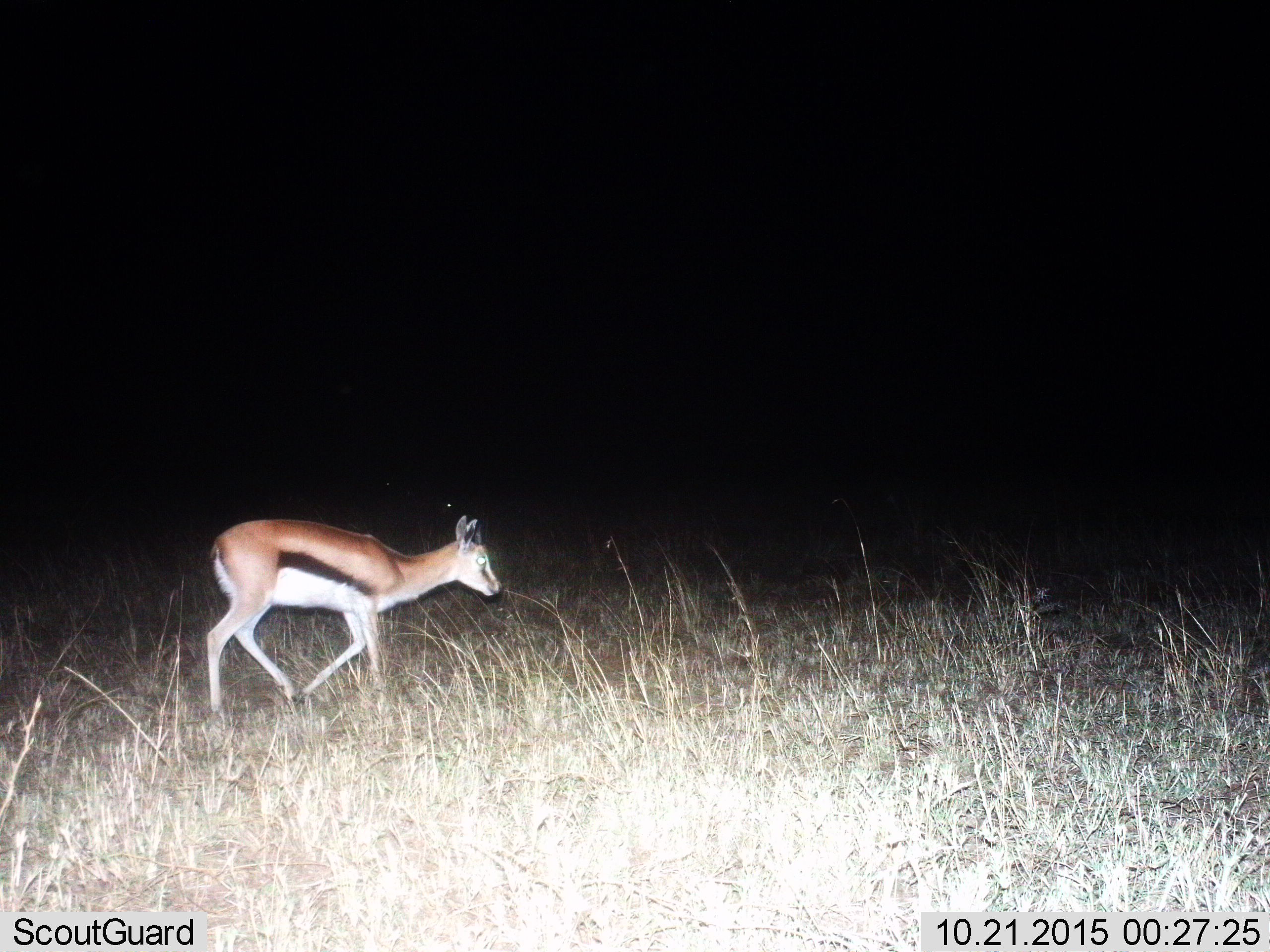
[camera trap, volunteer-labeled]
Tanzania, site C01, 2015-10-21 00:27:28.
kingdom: Animalia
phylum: Chordata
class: Mammalia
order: Artiodactyla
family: Bovidae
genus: Eudorcas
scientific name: Eudorcas thomsonii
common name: thomson's gazelle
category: gazellethomsons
Gazellethomsons (thomson's gazelle) (Eudorcas thomsonii), count 1. Behavior (volunteer vote fractions): standing 10%, resting 0%, moving 90%, interacting 0%. Young present (vote fraction): 0%. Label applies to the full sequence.